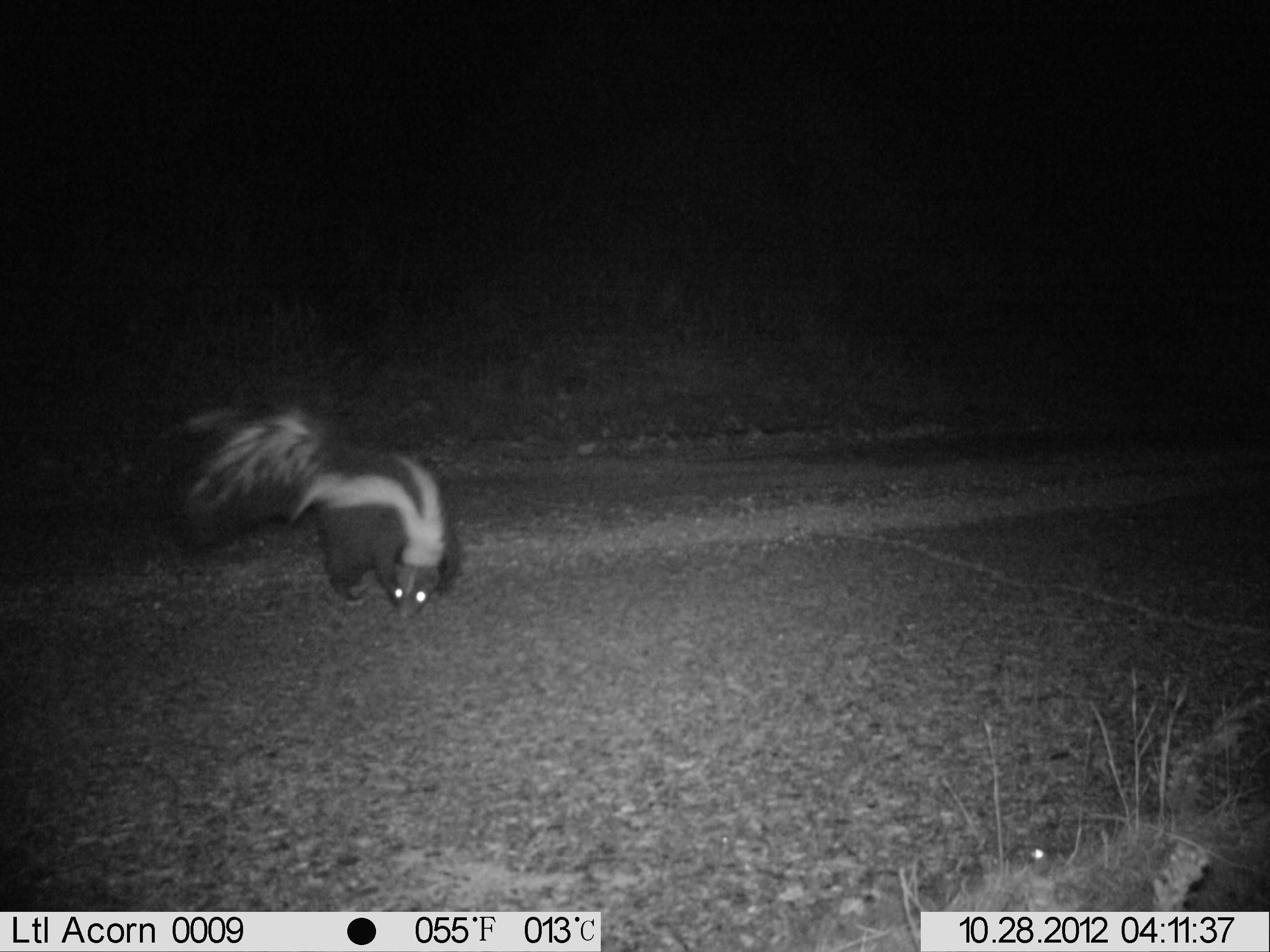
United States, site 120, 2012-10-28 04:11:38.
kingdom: Animalia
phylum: Chordata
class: Mammalia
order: Carnivora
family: Mephitidae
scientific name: Mephitidae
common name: skunk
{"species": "skunk (Mephitidae)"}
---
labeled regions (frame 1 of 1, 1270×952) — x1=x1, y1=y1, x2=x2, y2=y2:
skunk: x1=152, y1=379, x2=470, y2=635